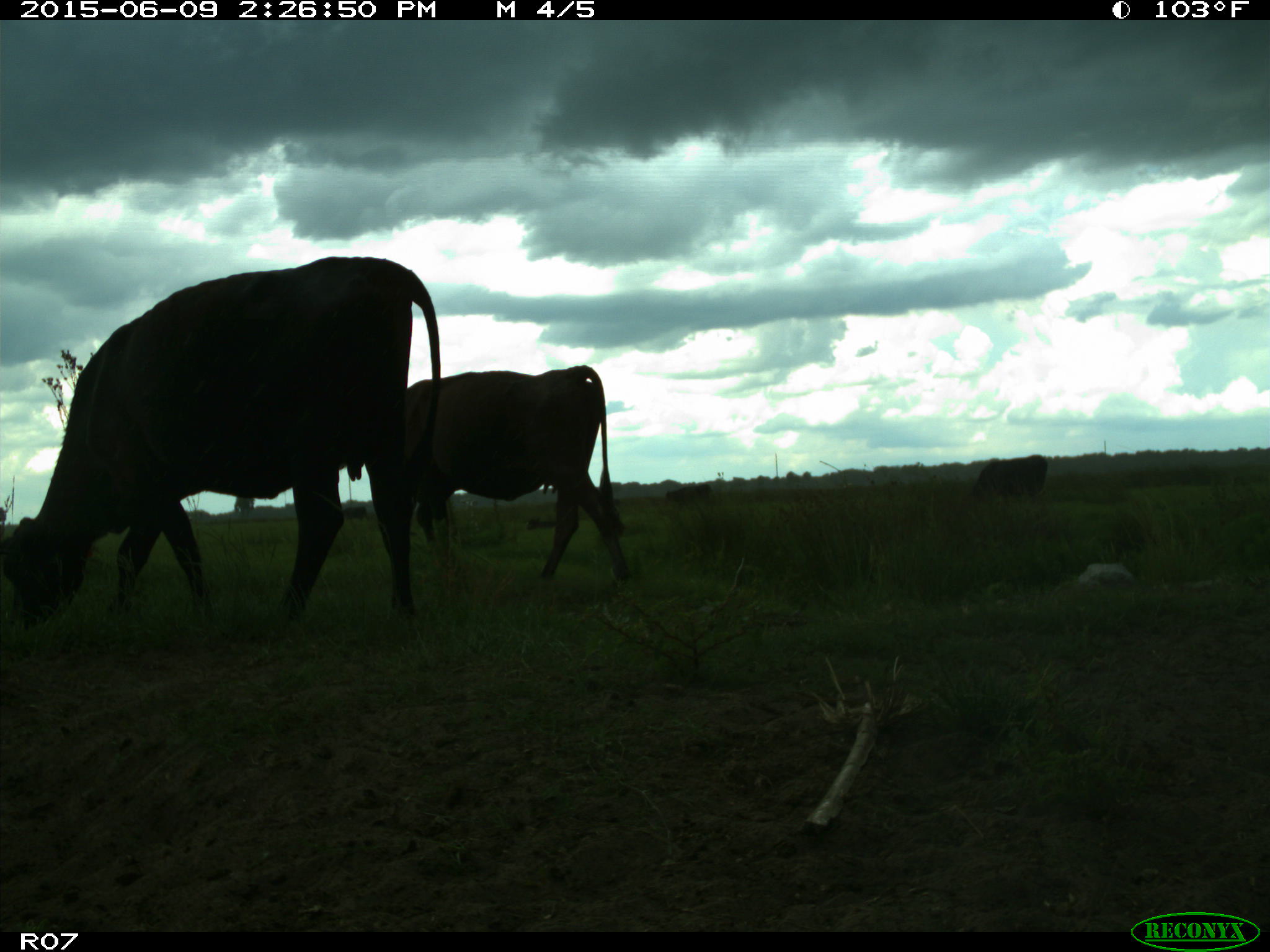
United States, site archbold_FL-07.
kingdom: Animalia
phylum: Chordata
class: Mammalia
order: Artiodactyla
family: Bovidae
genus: Bos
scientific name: Bos taurus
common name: domestic cow